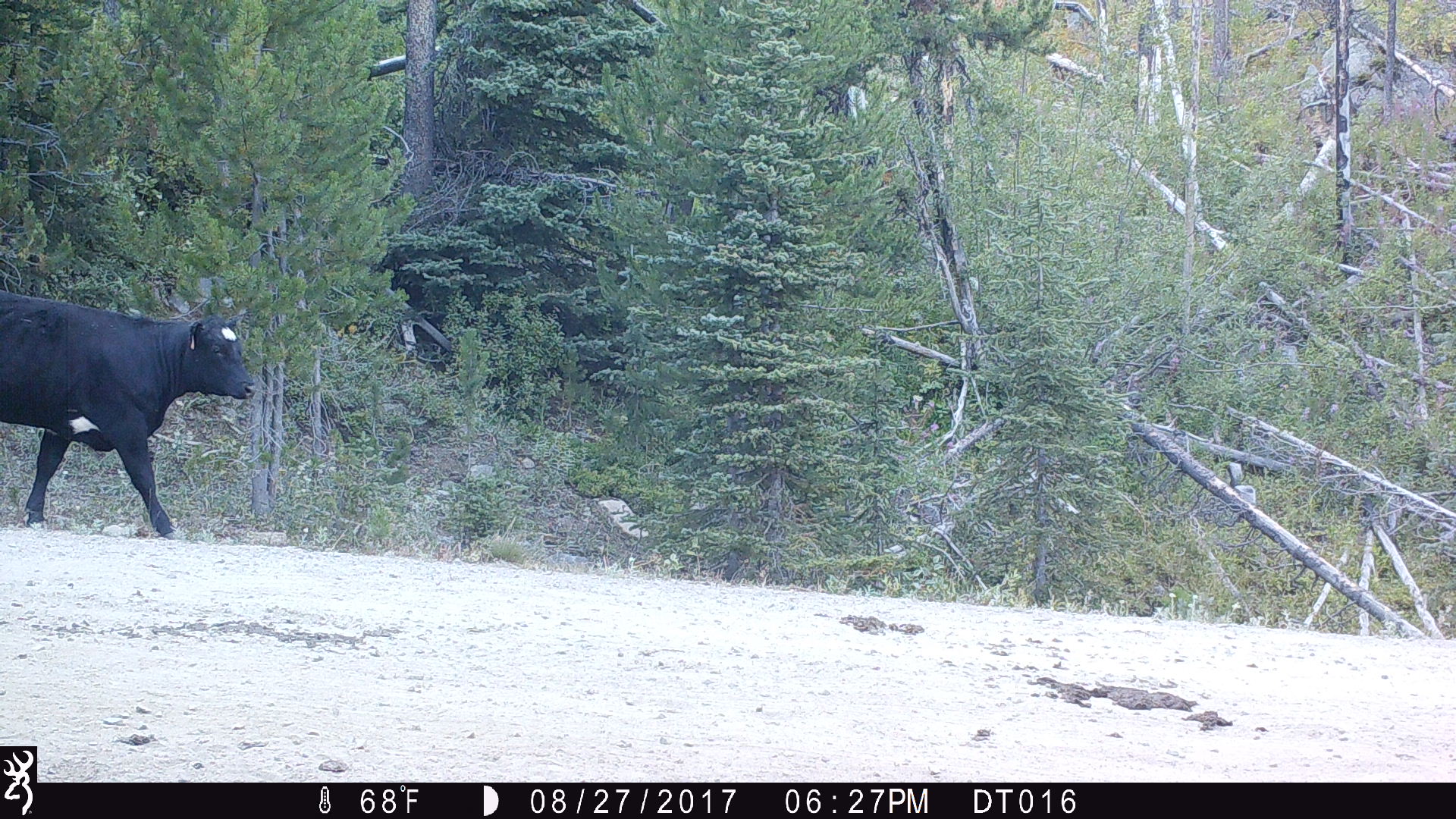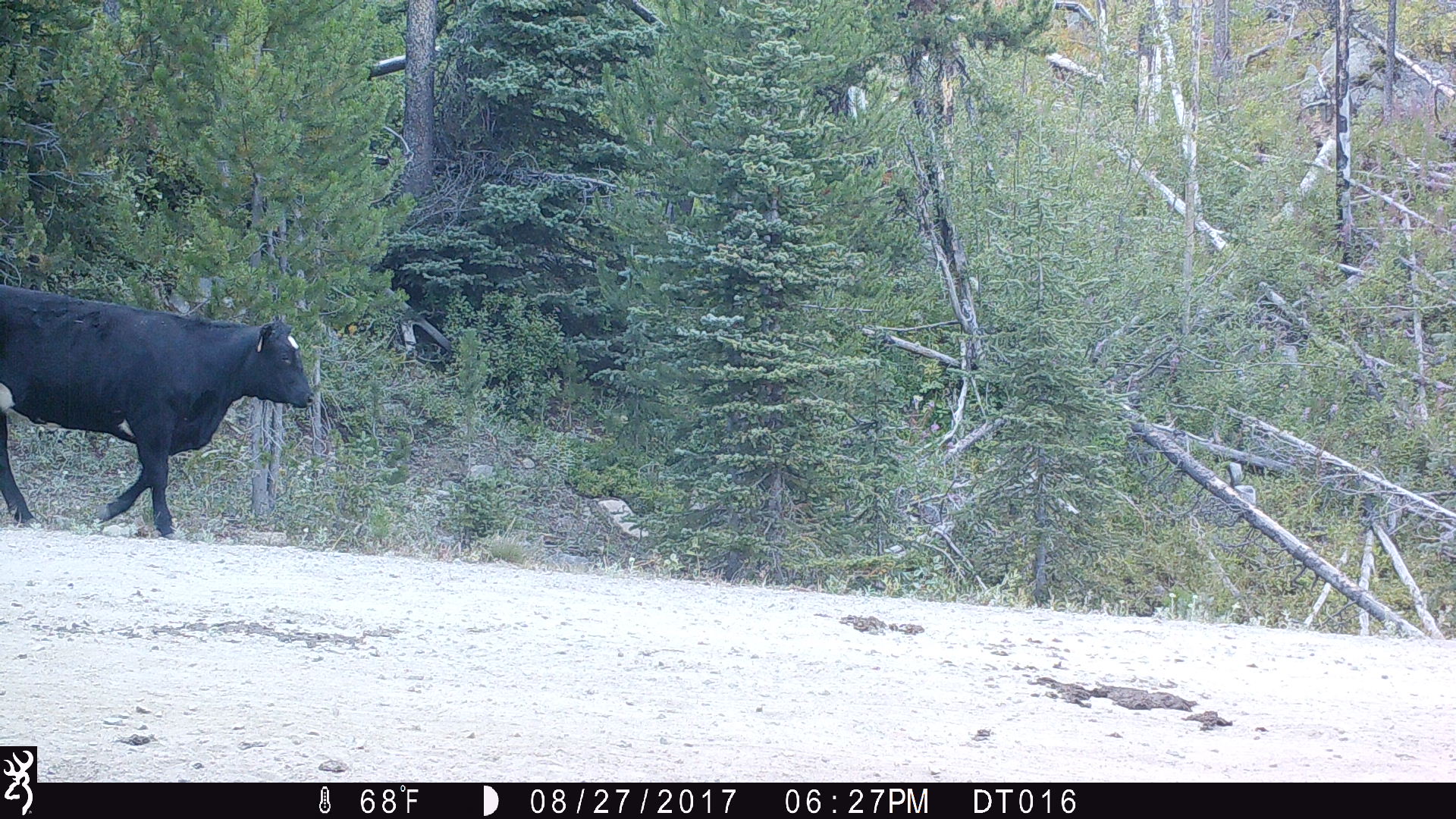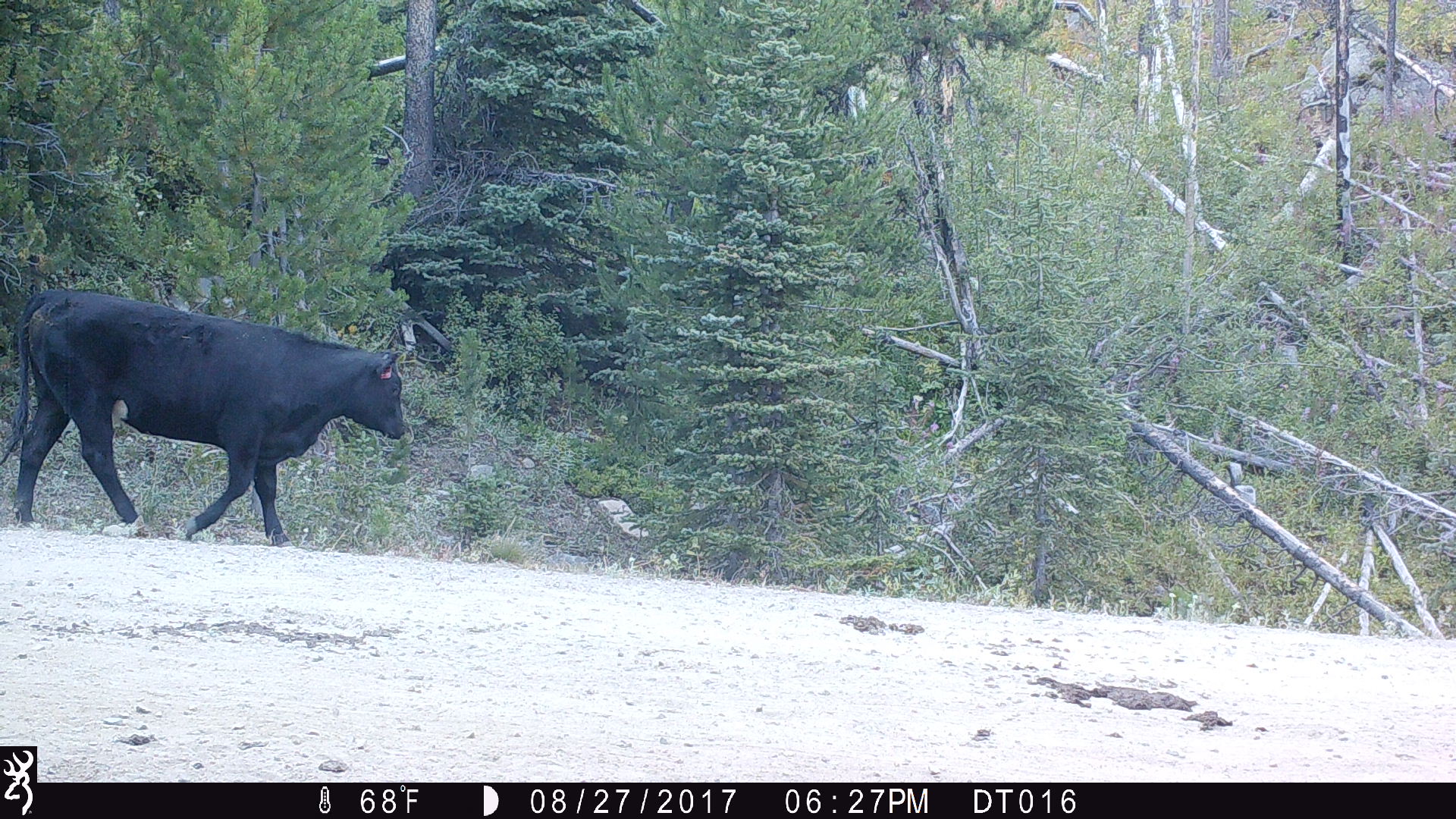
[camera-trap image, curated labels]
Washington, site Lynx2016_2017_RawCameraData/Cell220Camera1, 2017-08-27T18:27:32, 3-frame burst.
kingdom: Animalia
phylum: Chordata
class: Mammalia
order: Artiodactyla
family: Bovidae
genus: Bos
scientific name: Bos taurus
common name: domestic cattle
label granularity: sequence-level